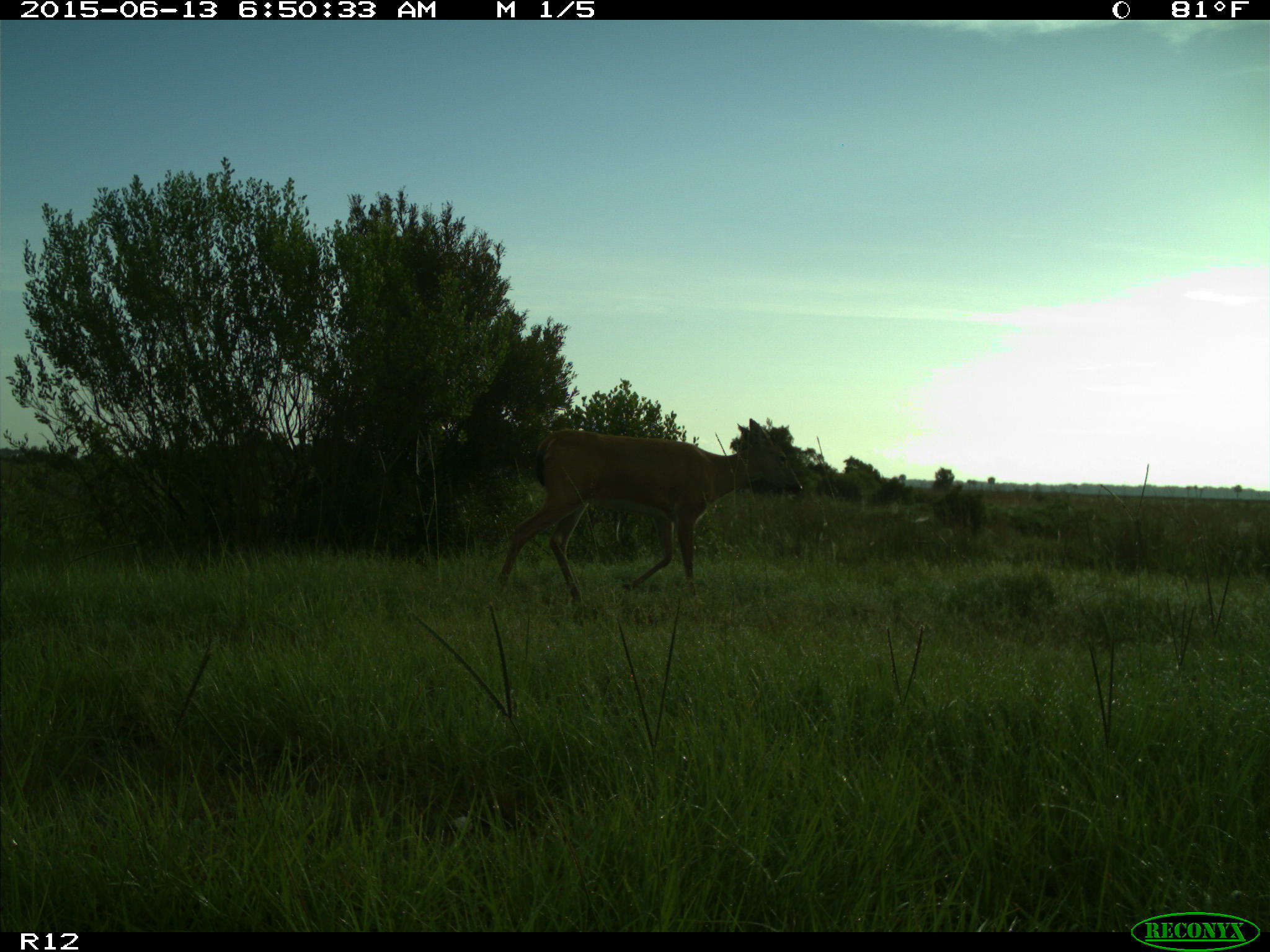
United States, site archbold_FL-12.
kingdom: Animalia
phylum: Chordata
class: Mammalia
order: Artiodactyla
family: Cervidae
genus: Odocoileus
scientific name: Odocoileus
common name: deer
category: unidentified deer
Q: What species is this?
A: Unidentified deer (deer) (Odocoileus).